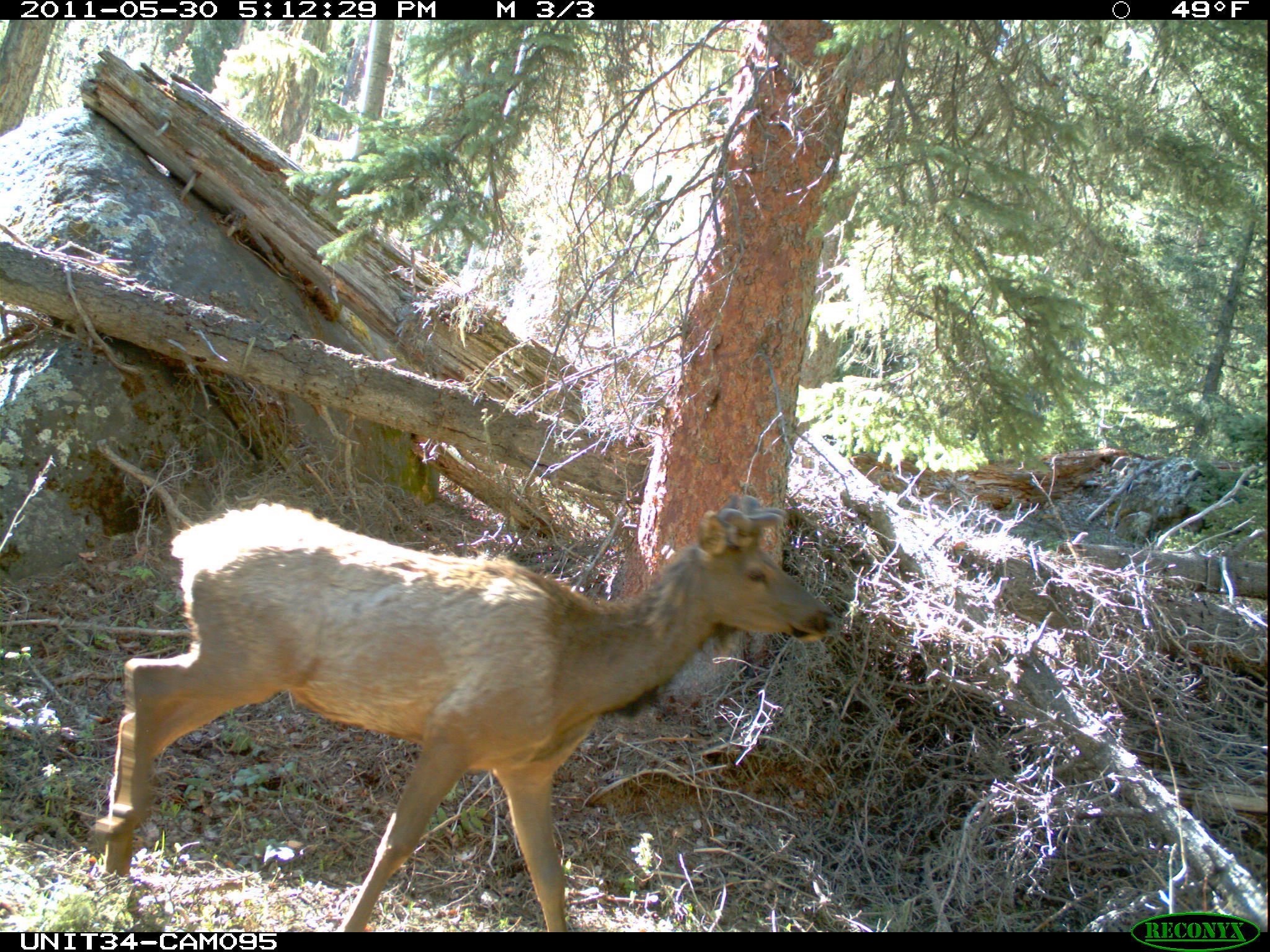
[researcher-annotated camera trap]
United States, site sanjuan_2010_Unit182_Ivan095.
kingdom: Animalia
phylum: Chordata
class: Mammalia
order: Artiodactyla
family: Cervidae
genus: Cervus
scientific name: Cervus elaphus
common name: red deer